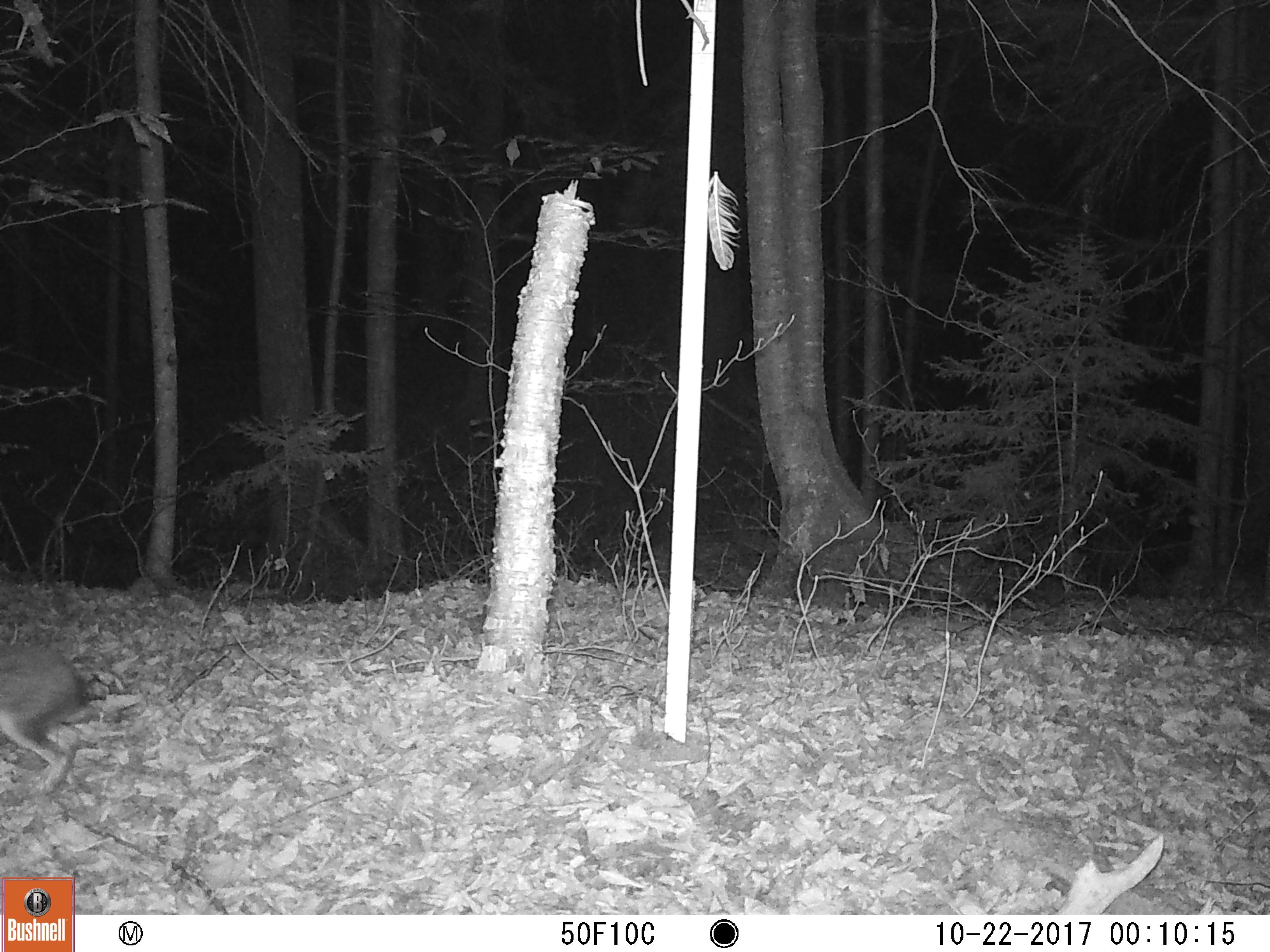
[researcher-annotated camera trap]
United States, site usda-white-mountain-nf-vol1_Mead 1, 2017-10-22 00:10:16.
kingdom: Animalia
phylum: Chordata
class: Mammalia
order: Lagomorpha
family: Leporidae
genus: Lepus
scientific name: Lepus americanus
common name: snowshoe hare